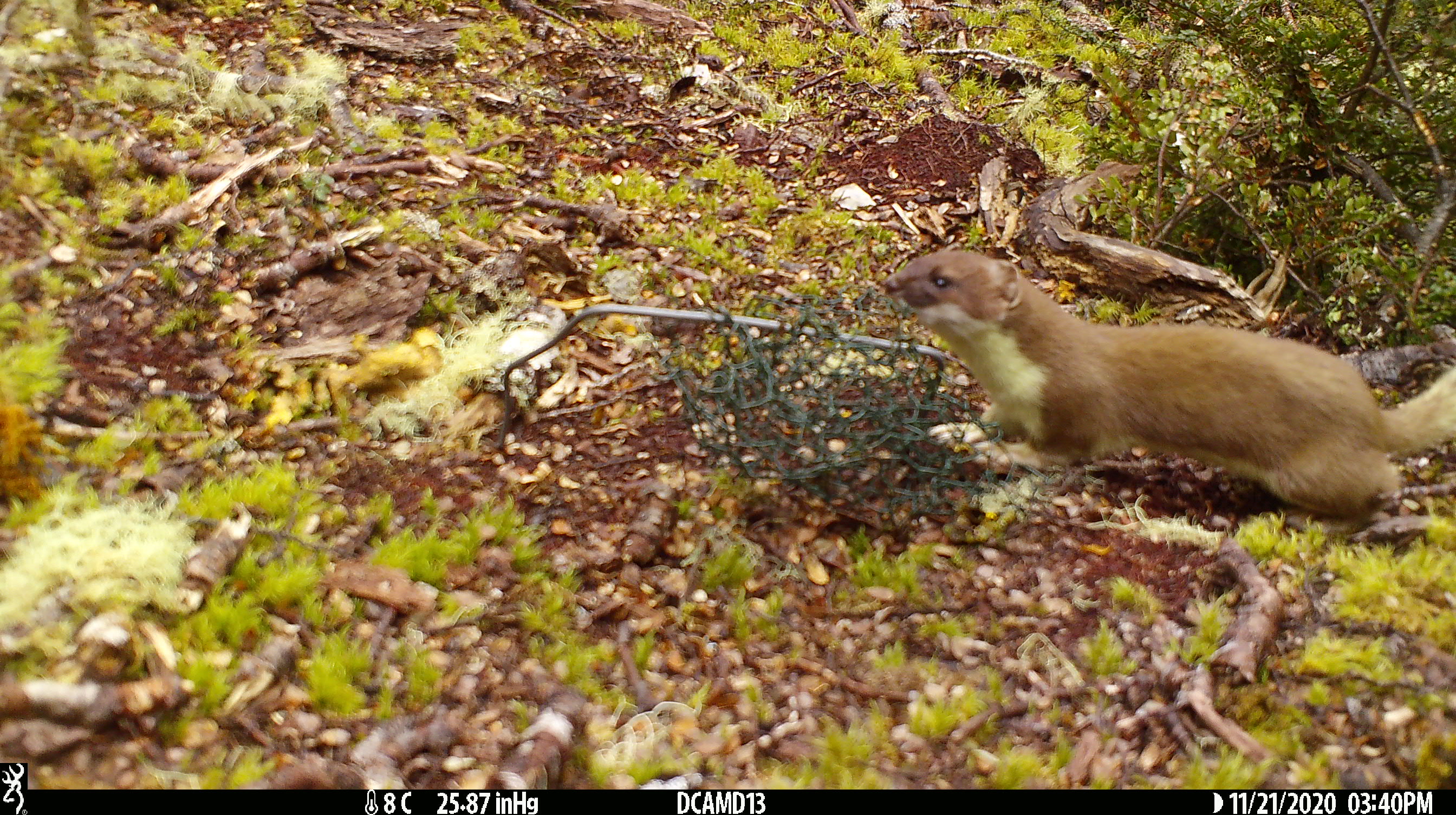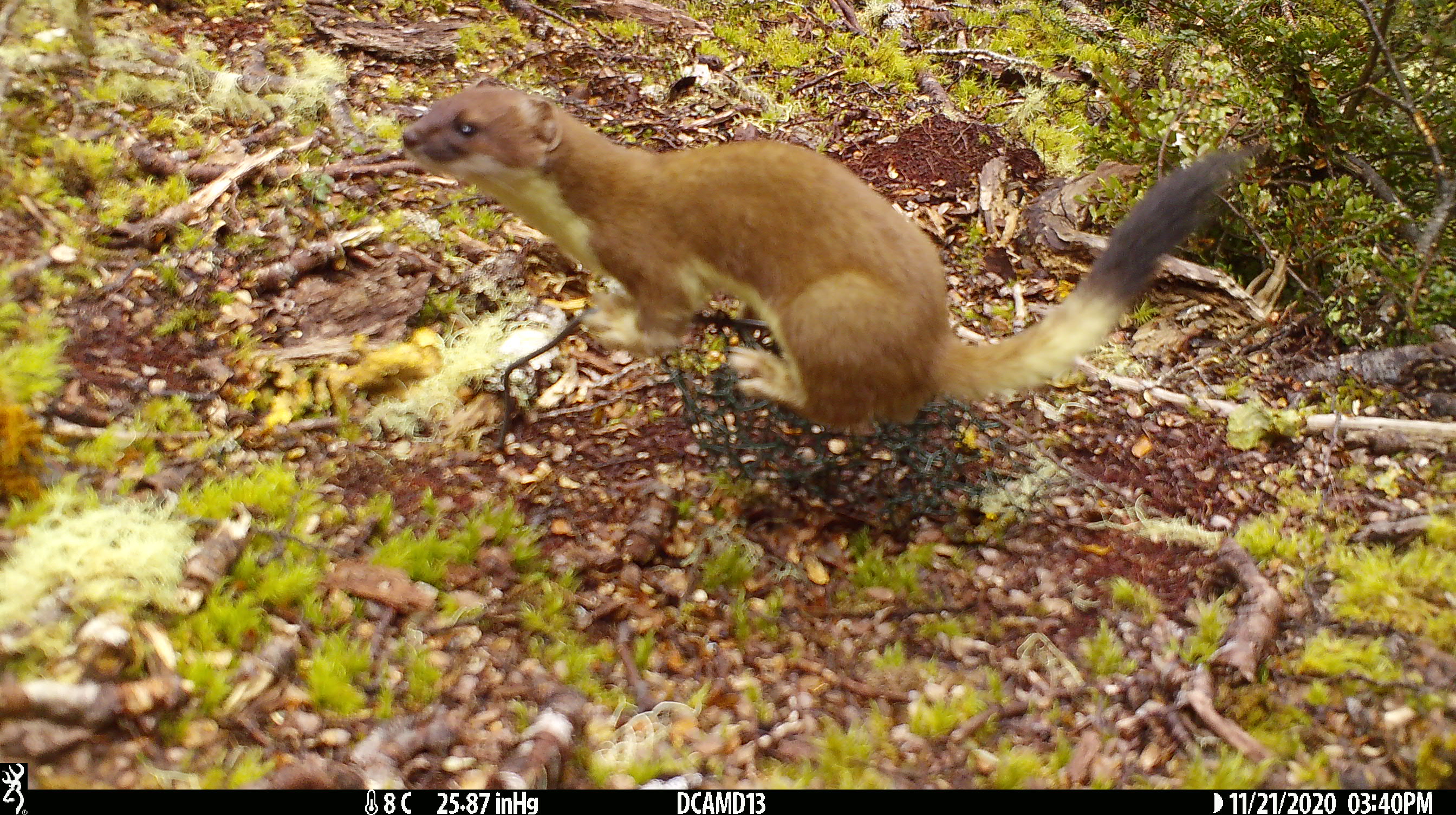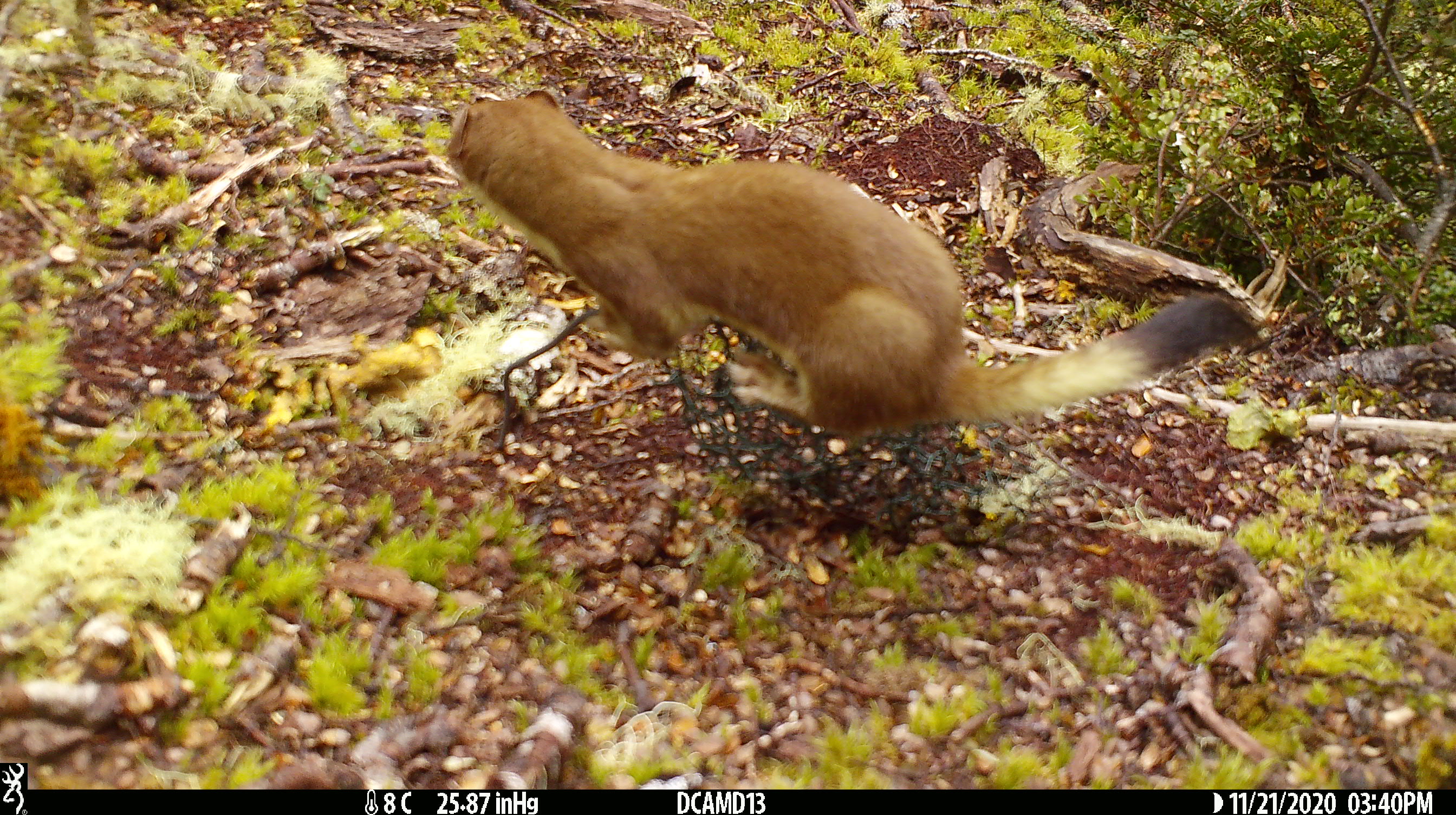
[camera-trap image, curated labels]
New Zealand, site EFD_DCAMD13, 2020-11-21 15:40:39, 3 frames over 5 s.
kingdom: Animalia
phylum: Chordata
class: Mammalia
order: Carnivora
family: Mustelidae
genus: Mustela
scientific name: Mustela erminea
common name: stoat